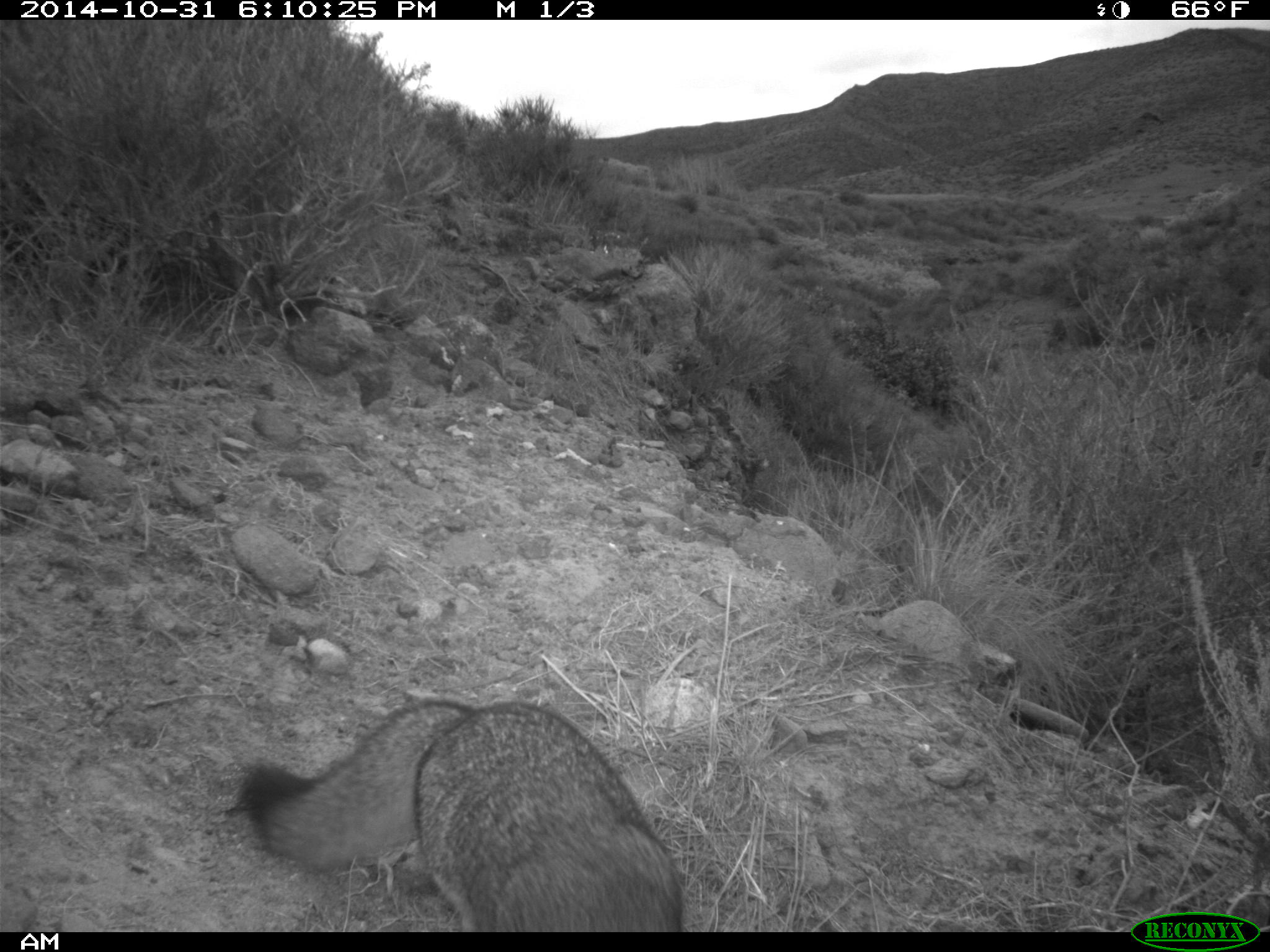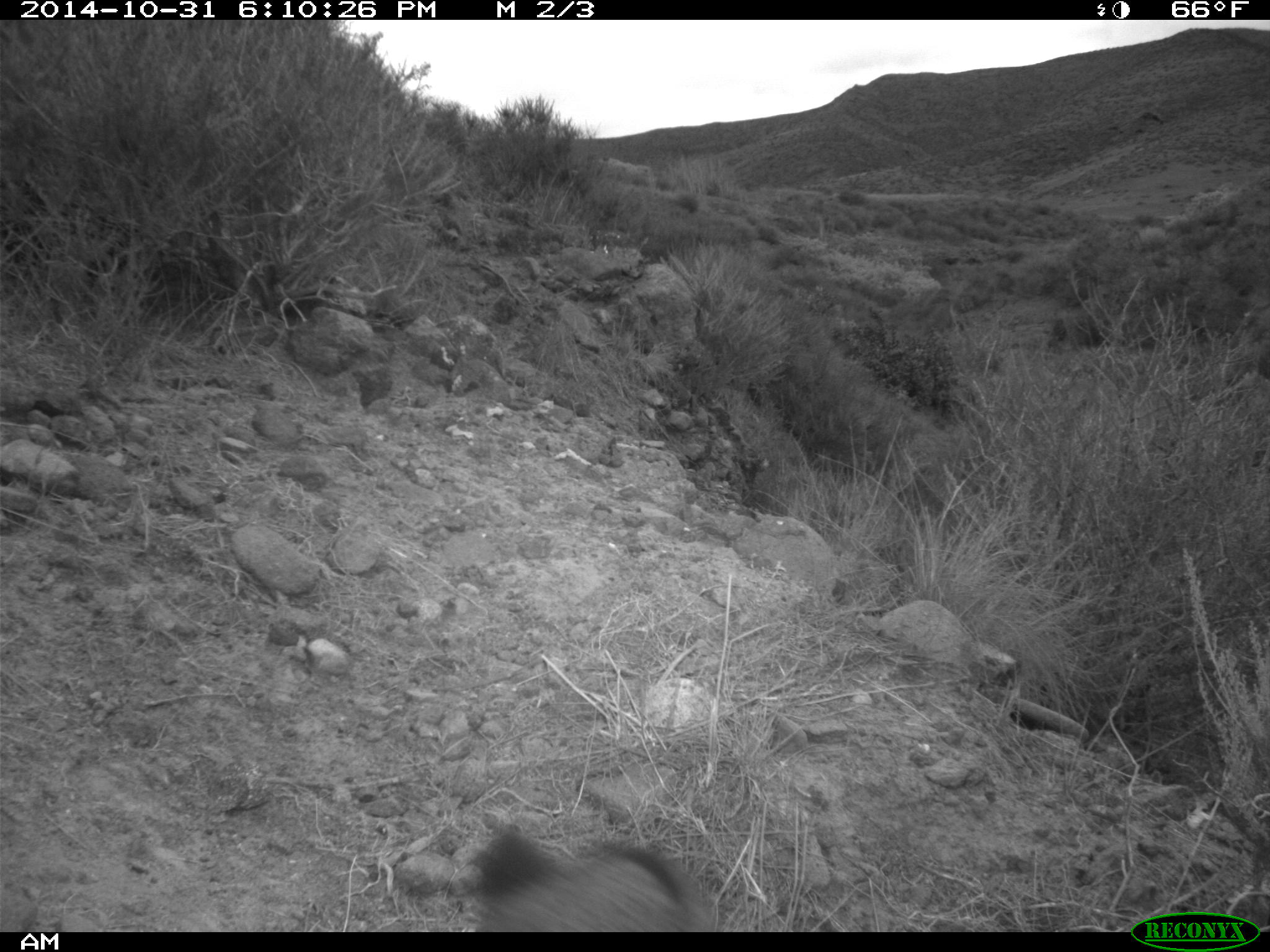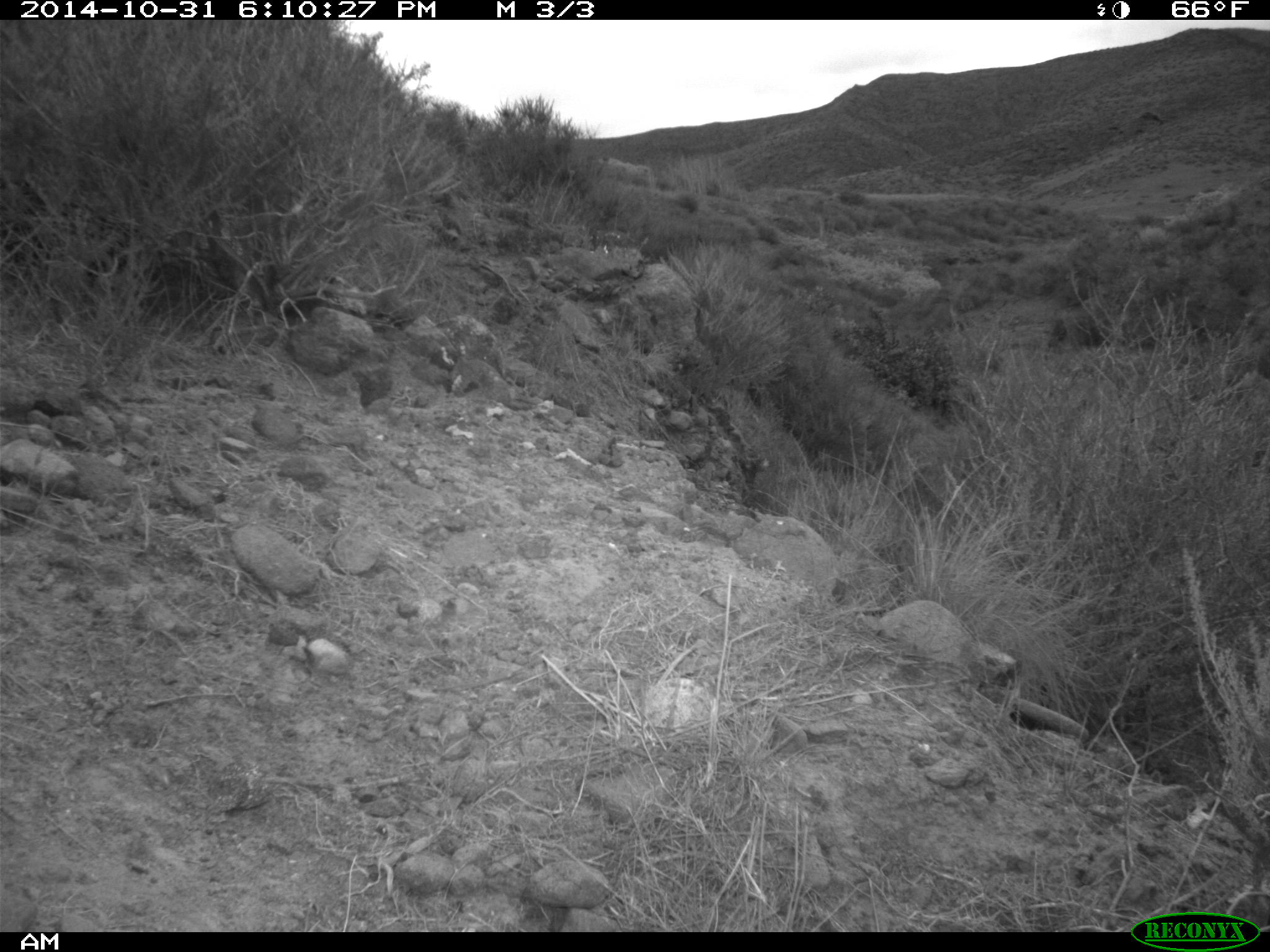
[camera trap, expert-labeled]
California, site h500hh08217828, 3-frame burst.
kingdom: Animalia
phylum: Chordata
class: Mammalia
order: Carnivora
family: Canidae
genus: Urocyon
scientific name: Urocyon littoralis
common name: island fox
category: fox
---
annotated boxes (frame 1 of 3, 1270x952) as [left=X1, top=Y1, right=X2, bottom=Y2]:
fox: [left=239, top=697, right=683, bottom=932]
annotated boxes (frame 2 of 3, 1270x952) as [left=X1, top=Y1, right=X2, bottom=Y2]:
fox: [left=469, top=834, right=708, bottom=930]